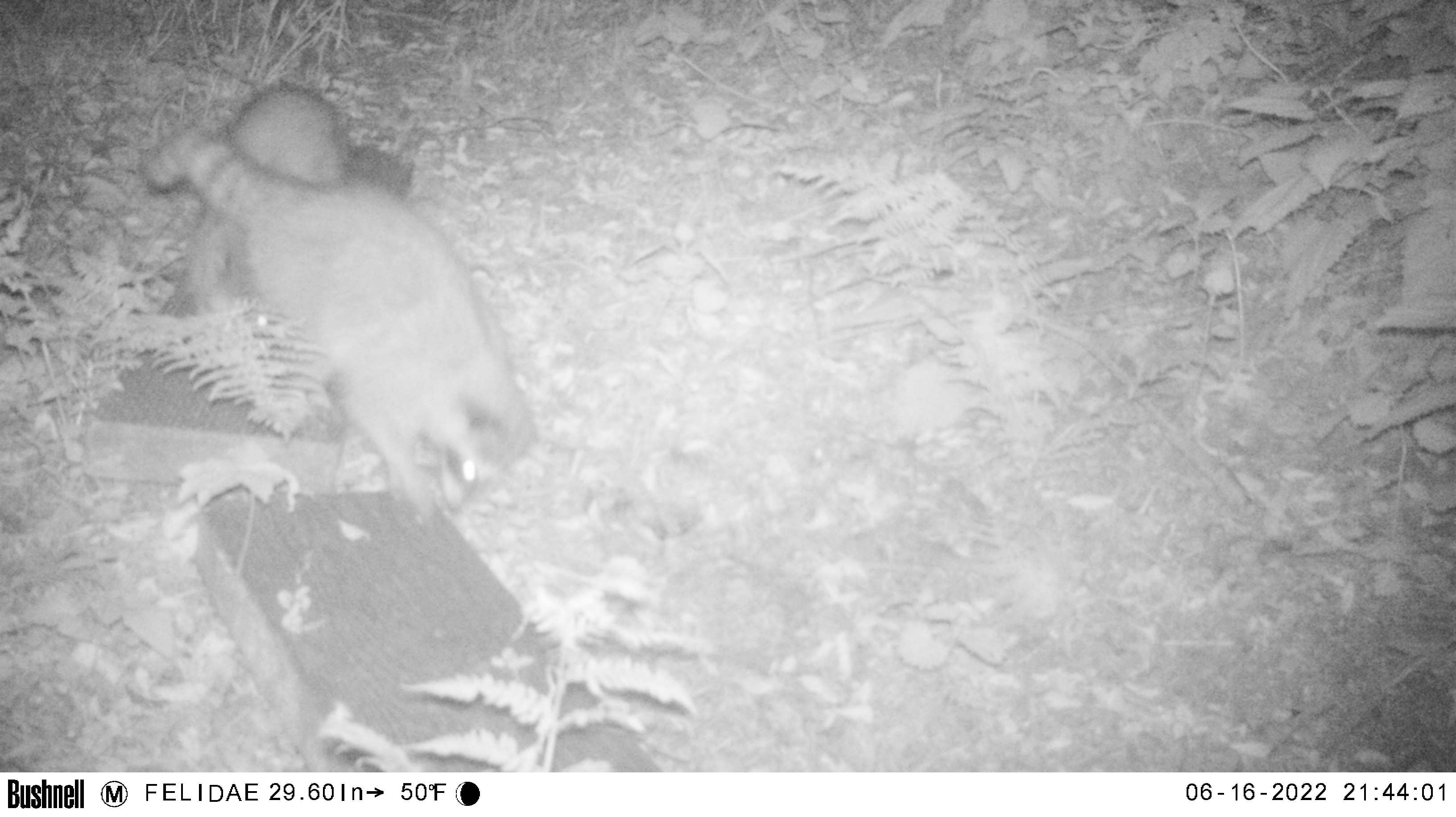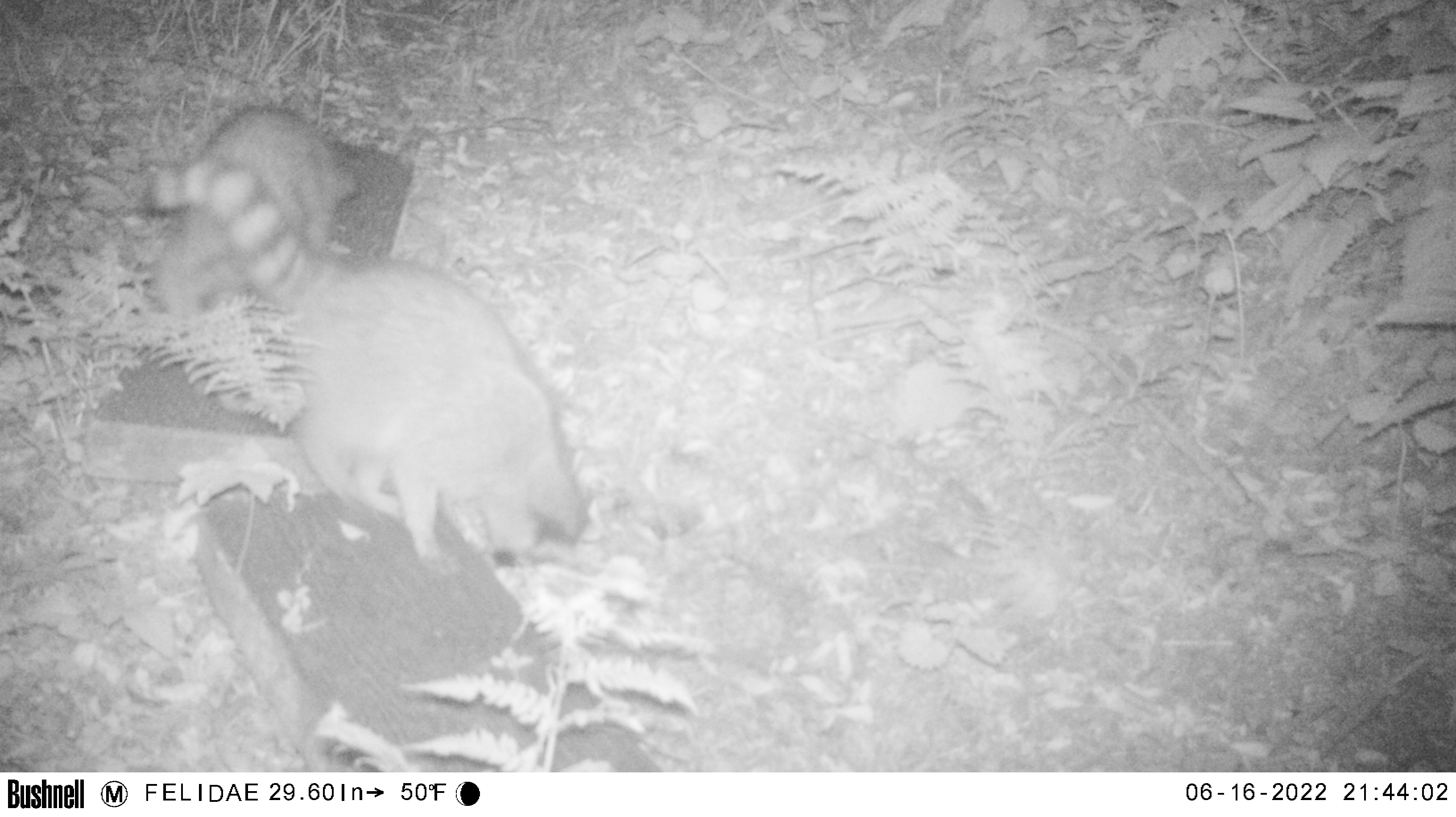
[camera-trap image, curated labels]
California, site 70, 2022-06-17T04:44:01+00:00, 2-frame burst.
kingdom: Animalia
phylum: Chordata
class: Mammalia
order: Carnivora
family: Procyonidae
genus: Procyon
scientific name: Procyon lotor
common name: raccoon